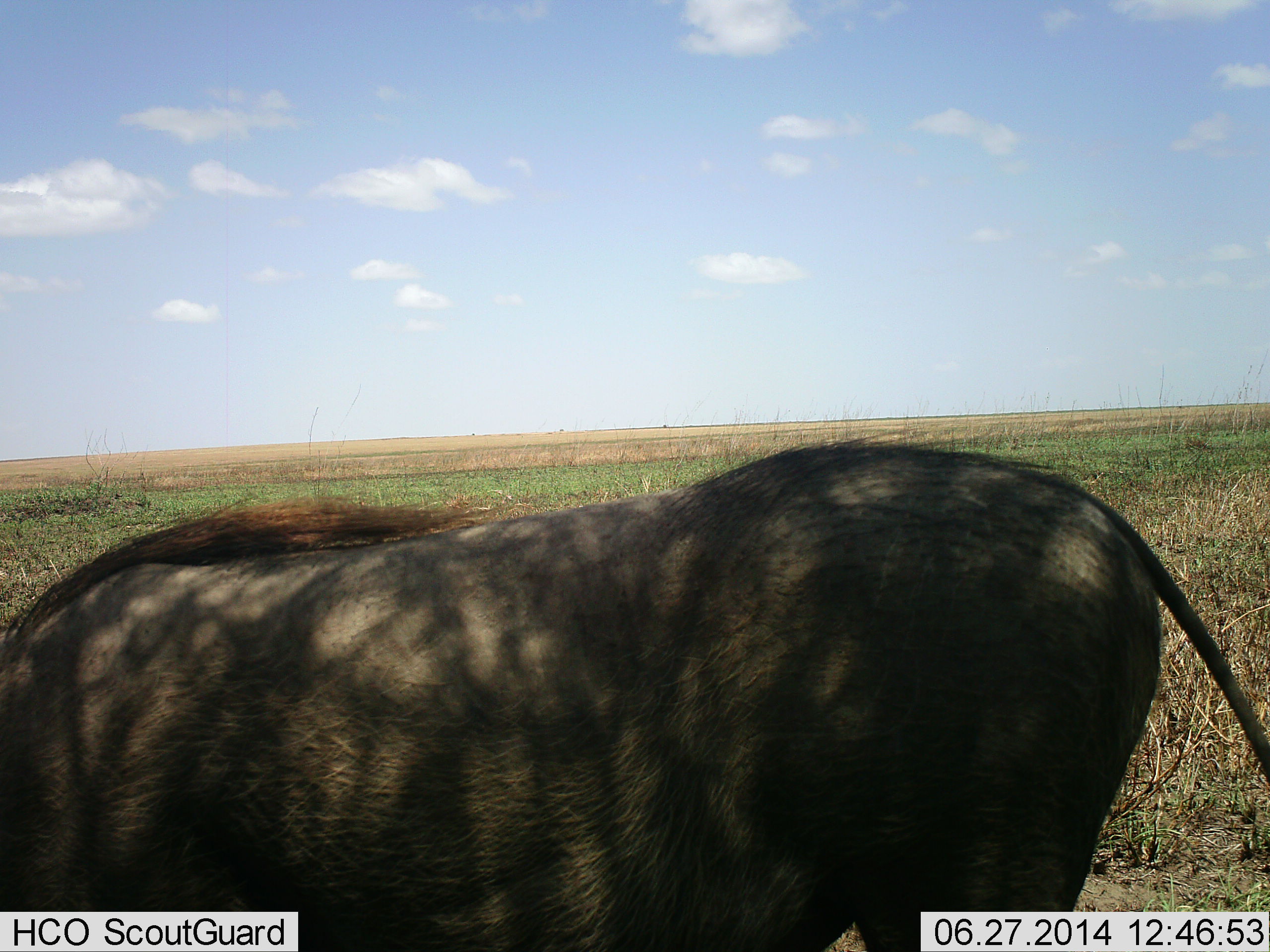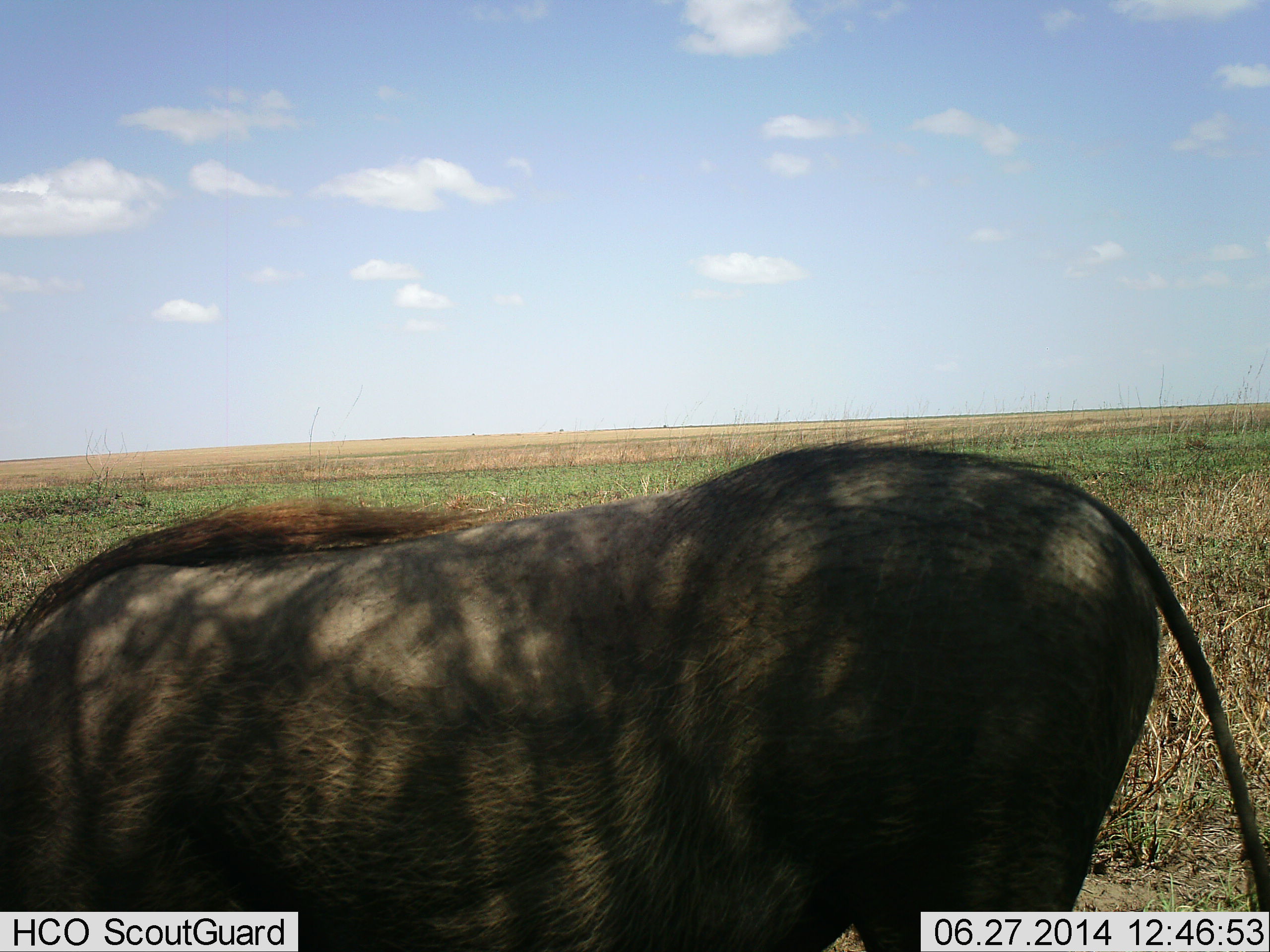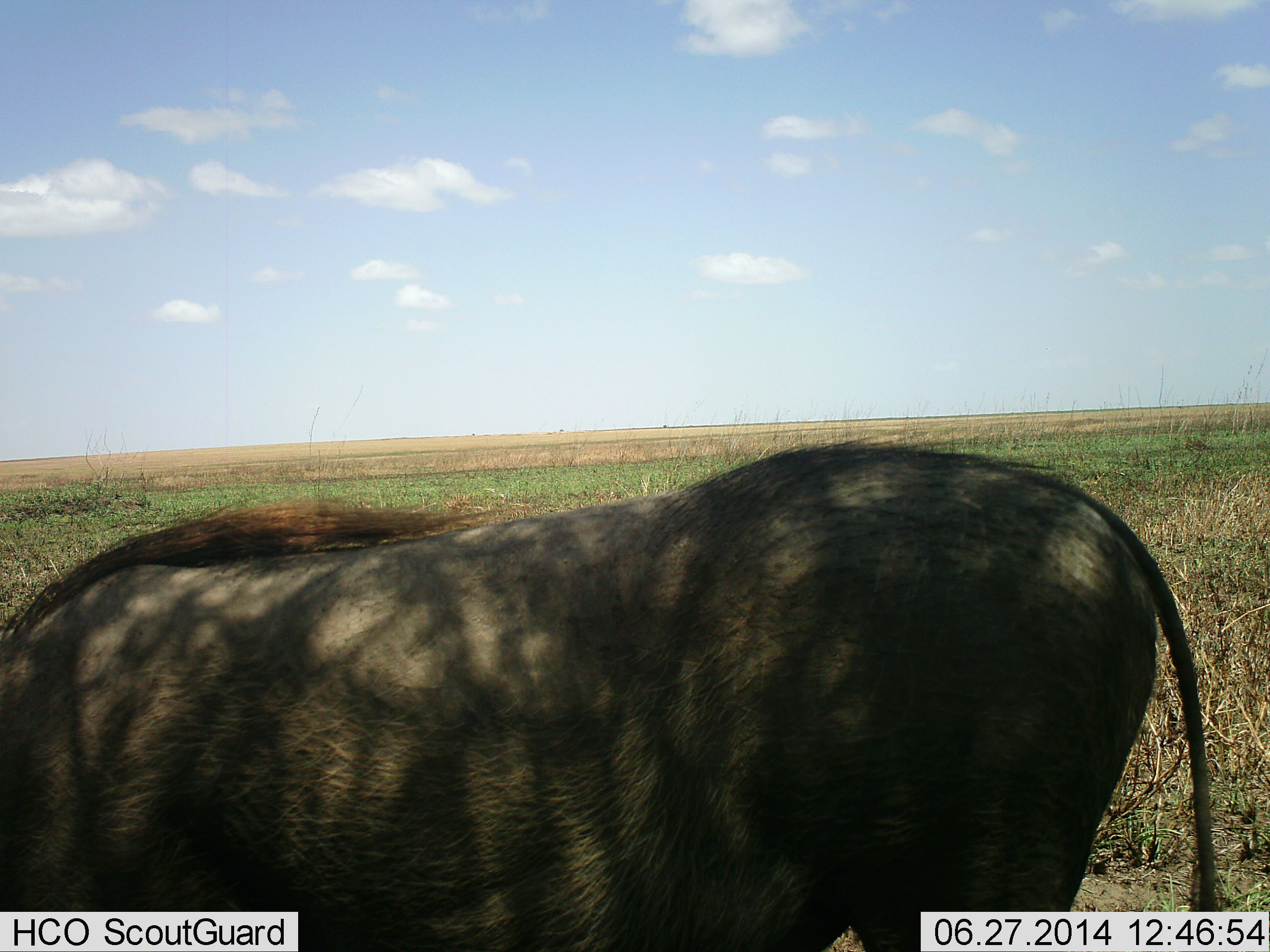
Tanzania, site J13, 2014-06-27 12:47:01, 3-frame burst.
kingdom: Animalia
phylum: Chordata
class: Mammalia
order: Artiodactyla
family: Suidae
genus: Phacochoerus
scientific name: Phacochoerus africanus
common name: warthog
Warthog (Phacochoerus africanus), count 1. Behavior (volunteer vote fractions): standing 70%, resting 0%, moving 0%, interacting 0%. Young present (vote fraction): 0%. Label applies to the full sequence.